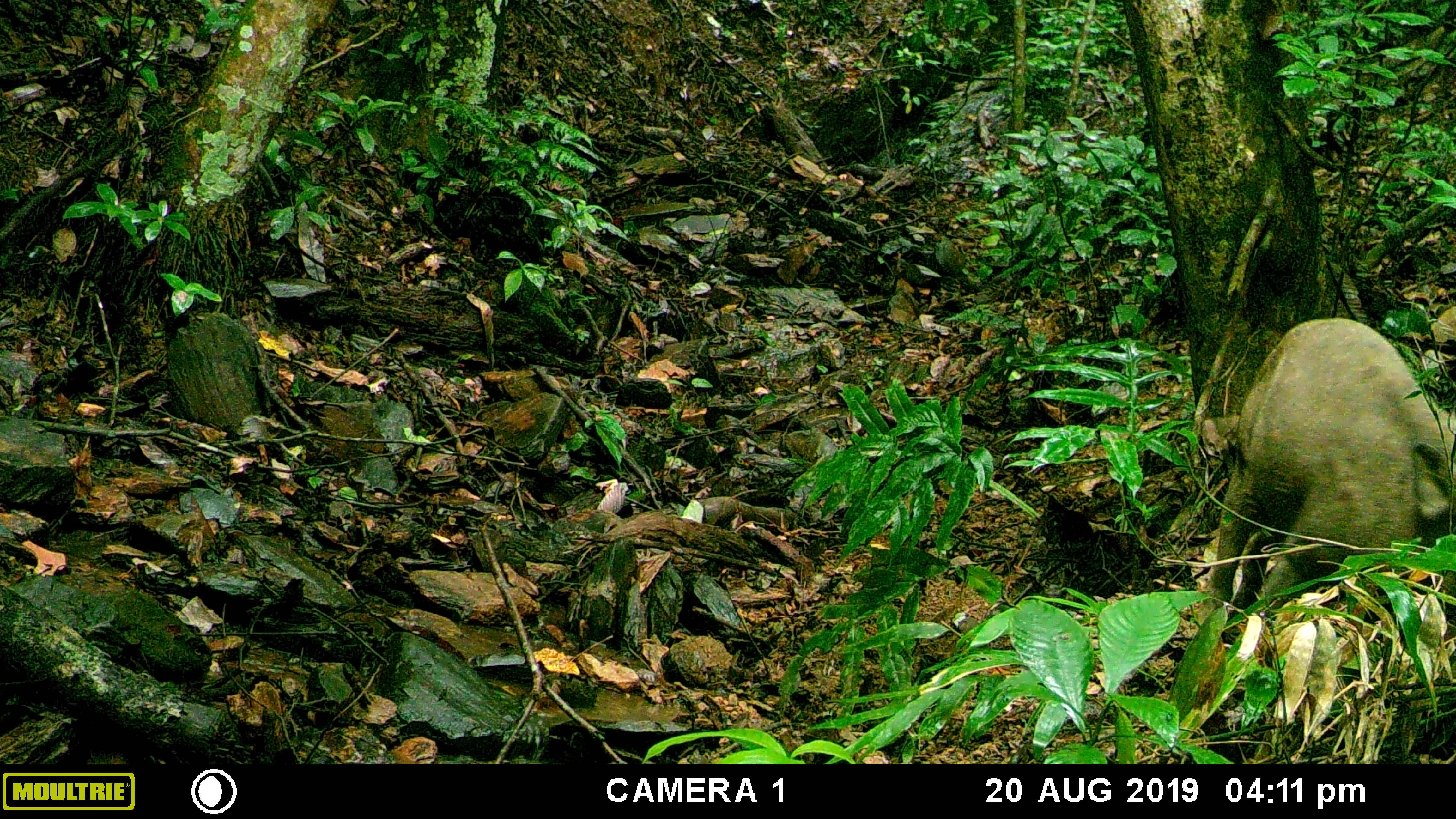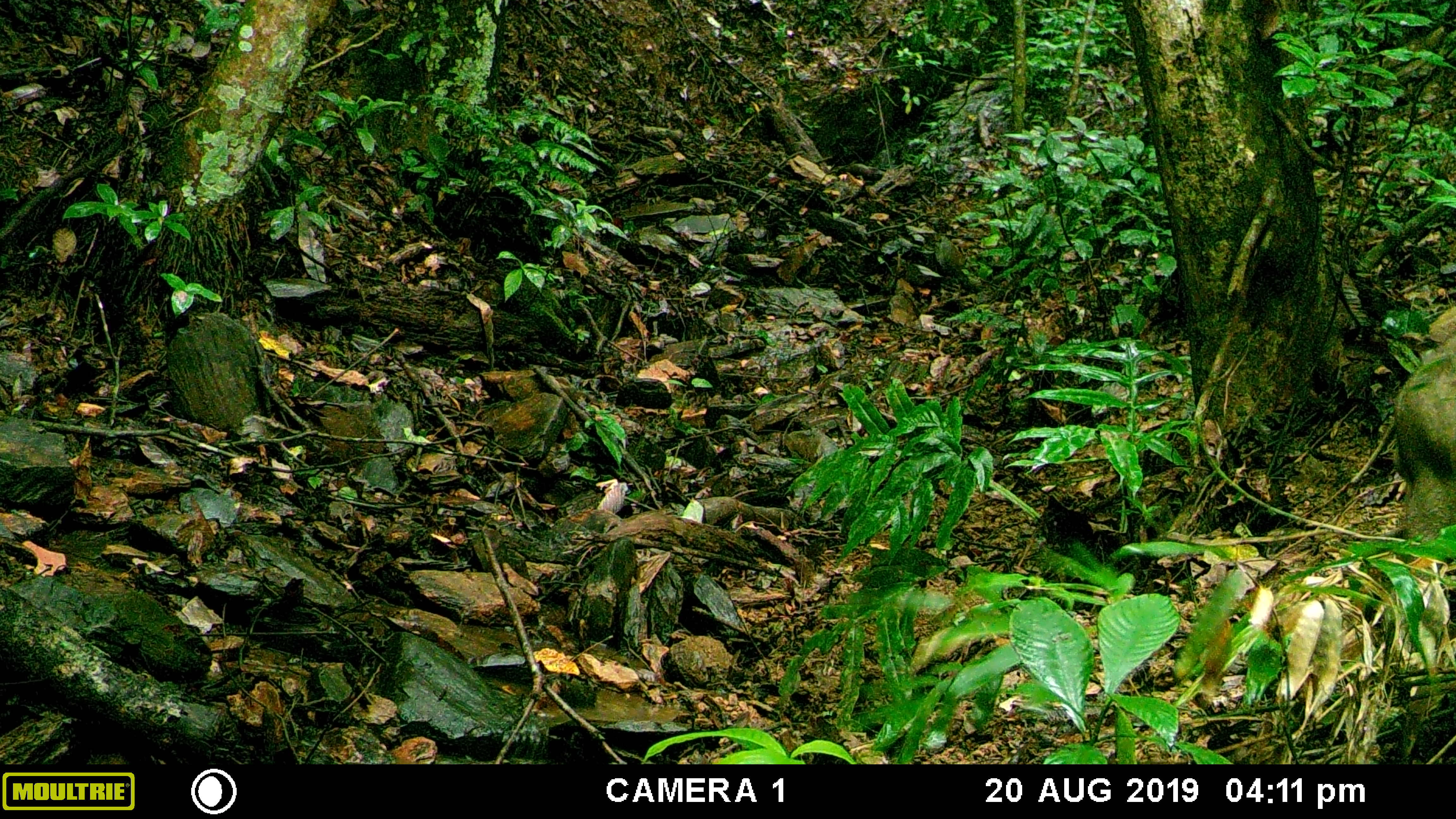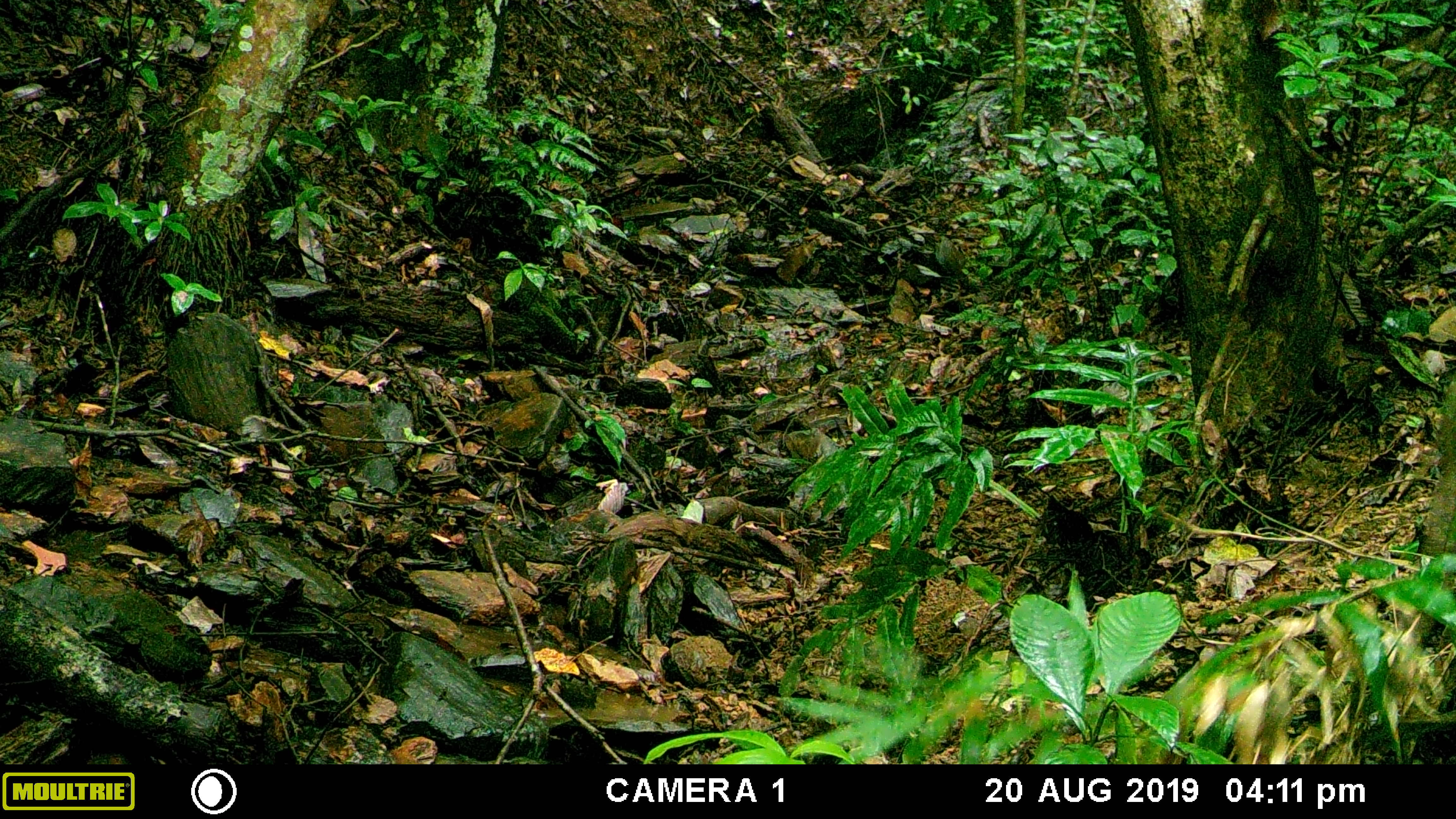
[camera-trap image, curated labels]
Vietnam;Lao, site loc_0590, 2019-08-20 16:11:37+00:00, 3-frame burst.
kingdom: Animalia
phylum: Chordata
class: Mammalia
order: Artiodactyla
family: Suidae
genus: Sus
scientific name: Sus scrofa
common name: eurasian wild pig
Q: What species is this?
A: Eurasian wild pig (Sus scrofa).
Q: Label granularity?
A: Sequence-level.